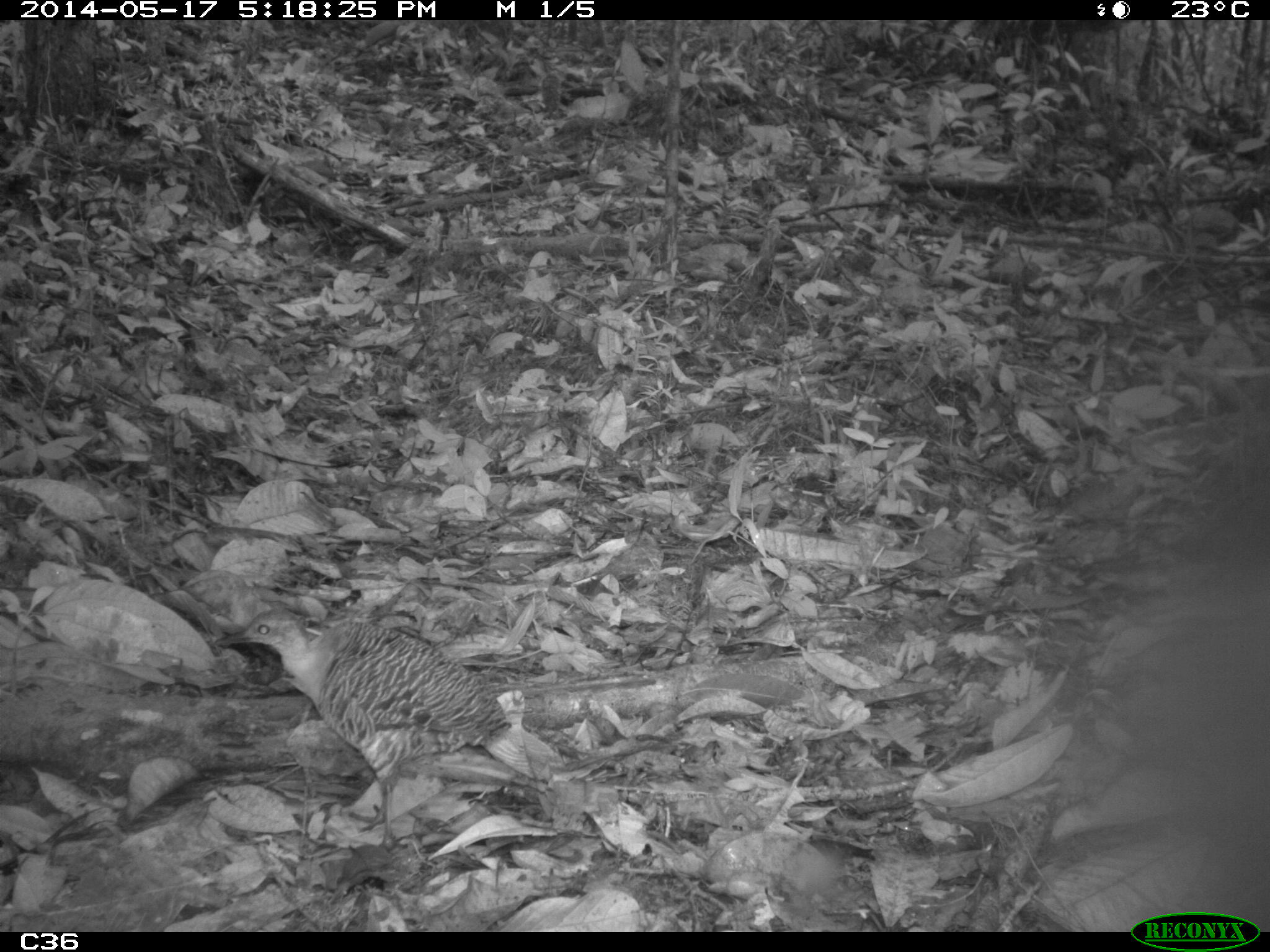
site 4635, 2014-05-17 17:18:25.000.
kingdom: Animalia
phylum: Chordata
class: Aves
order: Tinamiformes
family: Tinamidae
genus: Crypturellus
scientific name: Crypturellus variegatus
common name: variegated tinamou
Crypturellus variegatus (variegated tinamou), count 1, age adult.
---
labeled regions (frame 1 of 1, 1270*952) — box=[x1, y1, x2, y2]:
crypturellus variegatus: box=[213, 606, 570, 852]